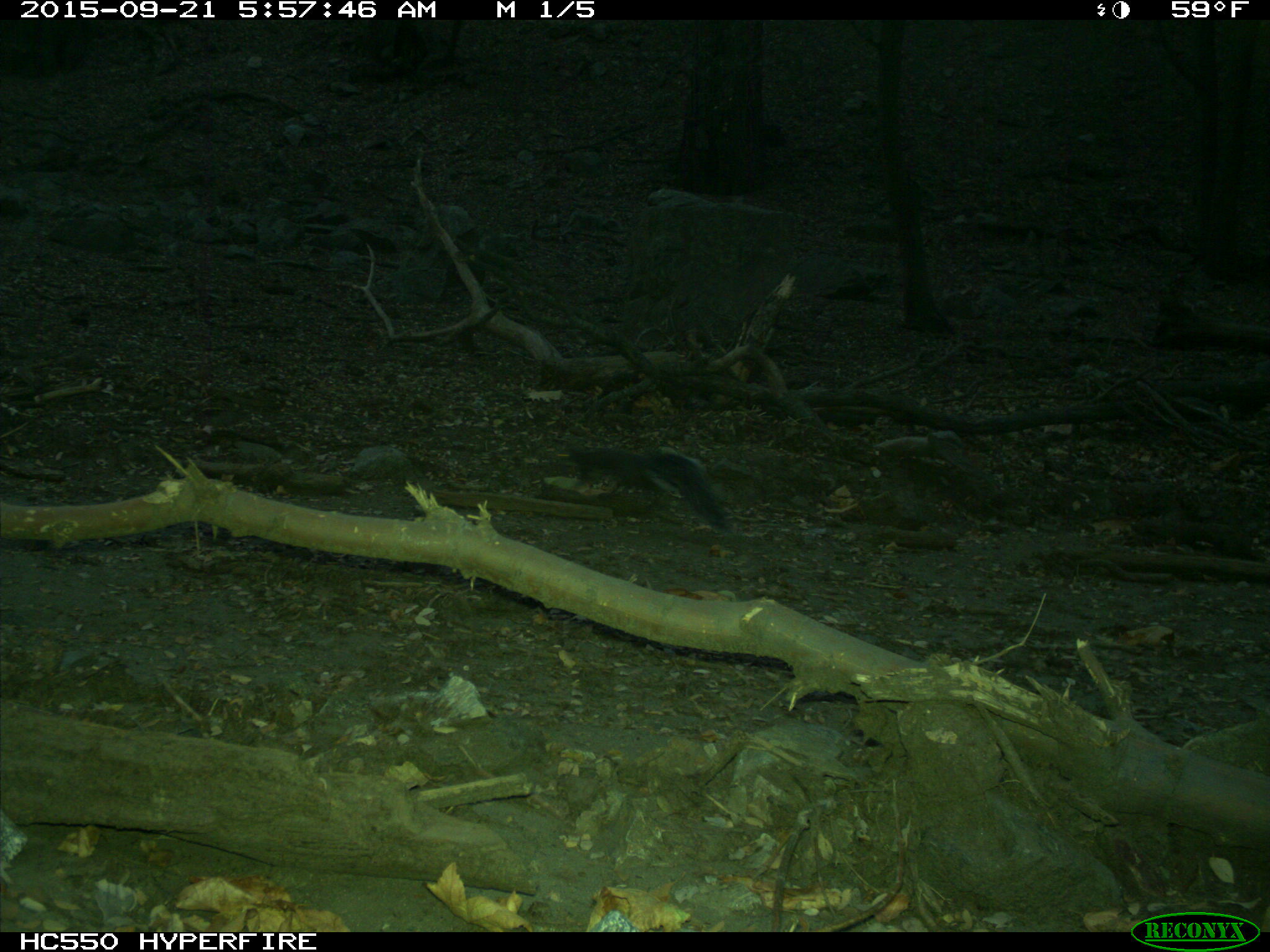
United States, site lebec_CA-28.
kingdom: Animalia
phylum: Chordata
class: Mammalia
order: Rodentia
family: Sciuridae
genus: Sciurus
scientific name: Sciurus carolinensis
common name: eastern gray squirrel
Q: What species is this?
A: Sciurus carolinensis (eastern gray squirrel).